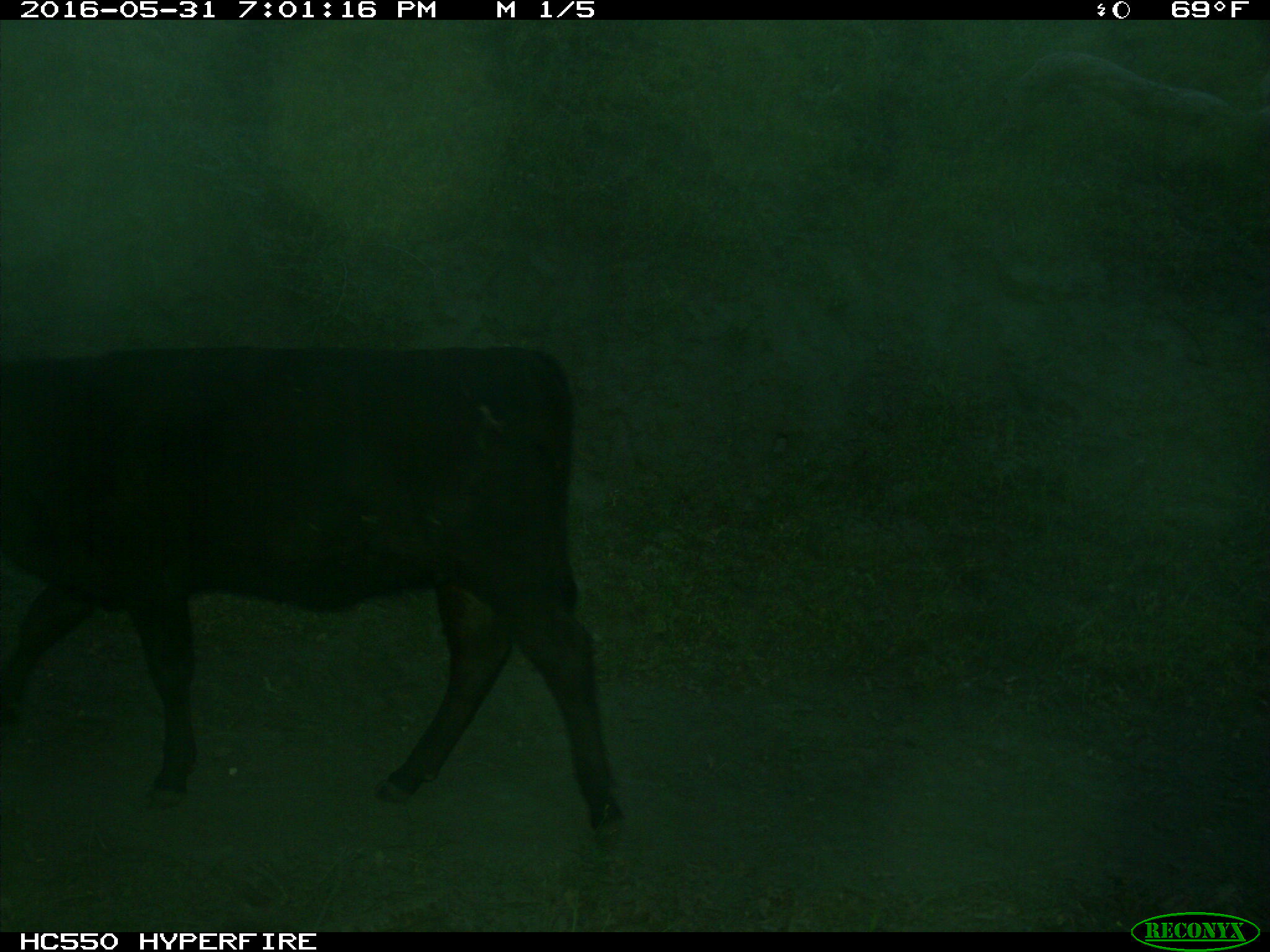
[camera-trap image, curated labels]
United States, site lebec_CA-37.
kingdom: Animalia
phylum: Chordata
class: Mammalia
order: Artiodactyla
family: Bovidae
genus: Bos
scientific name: Bos taurus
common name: domestic cow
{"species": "Bos taurus (domestic cow)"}